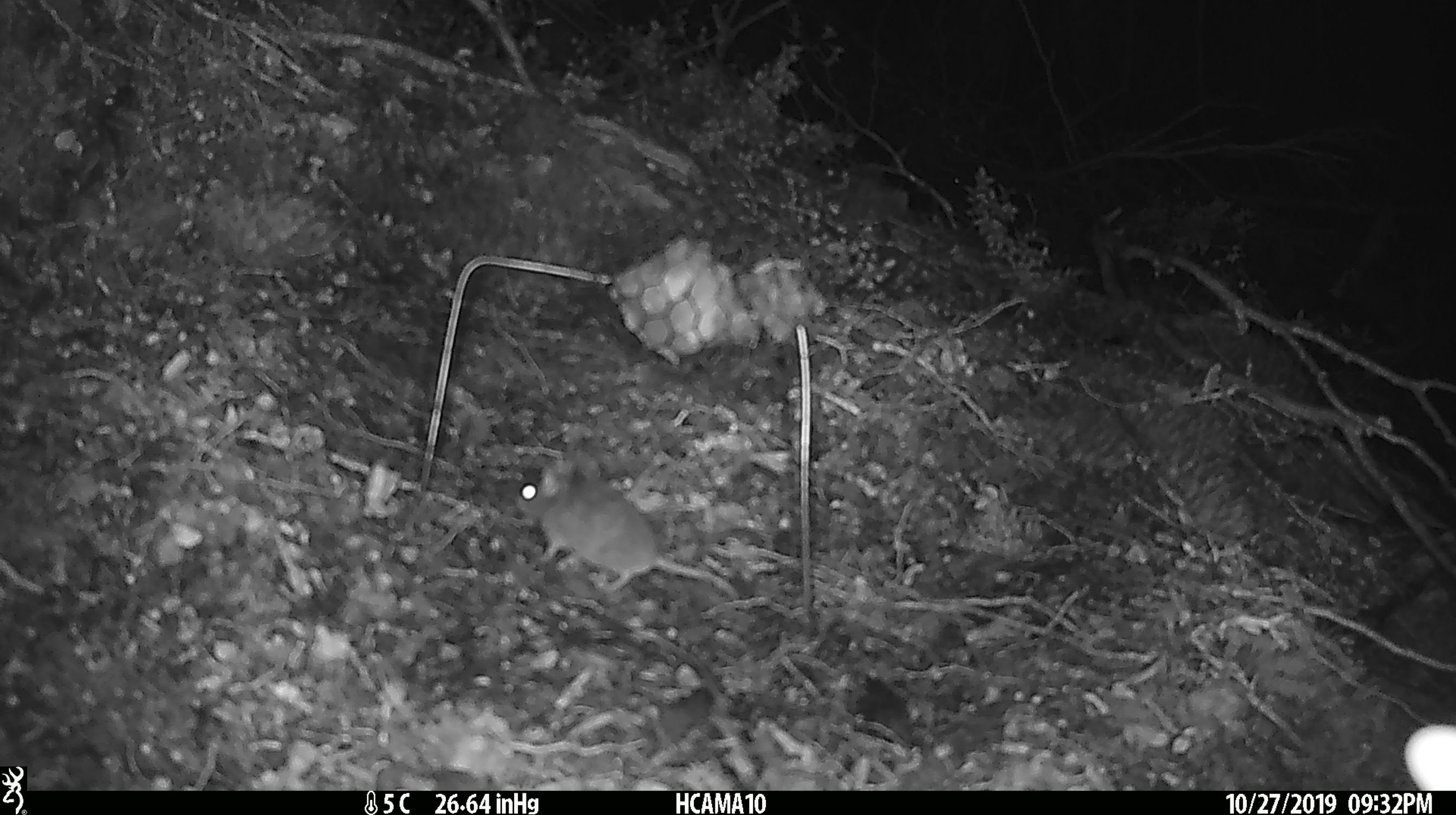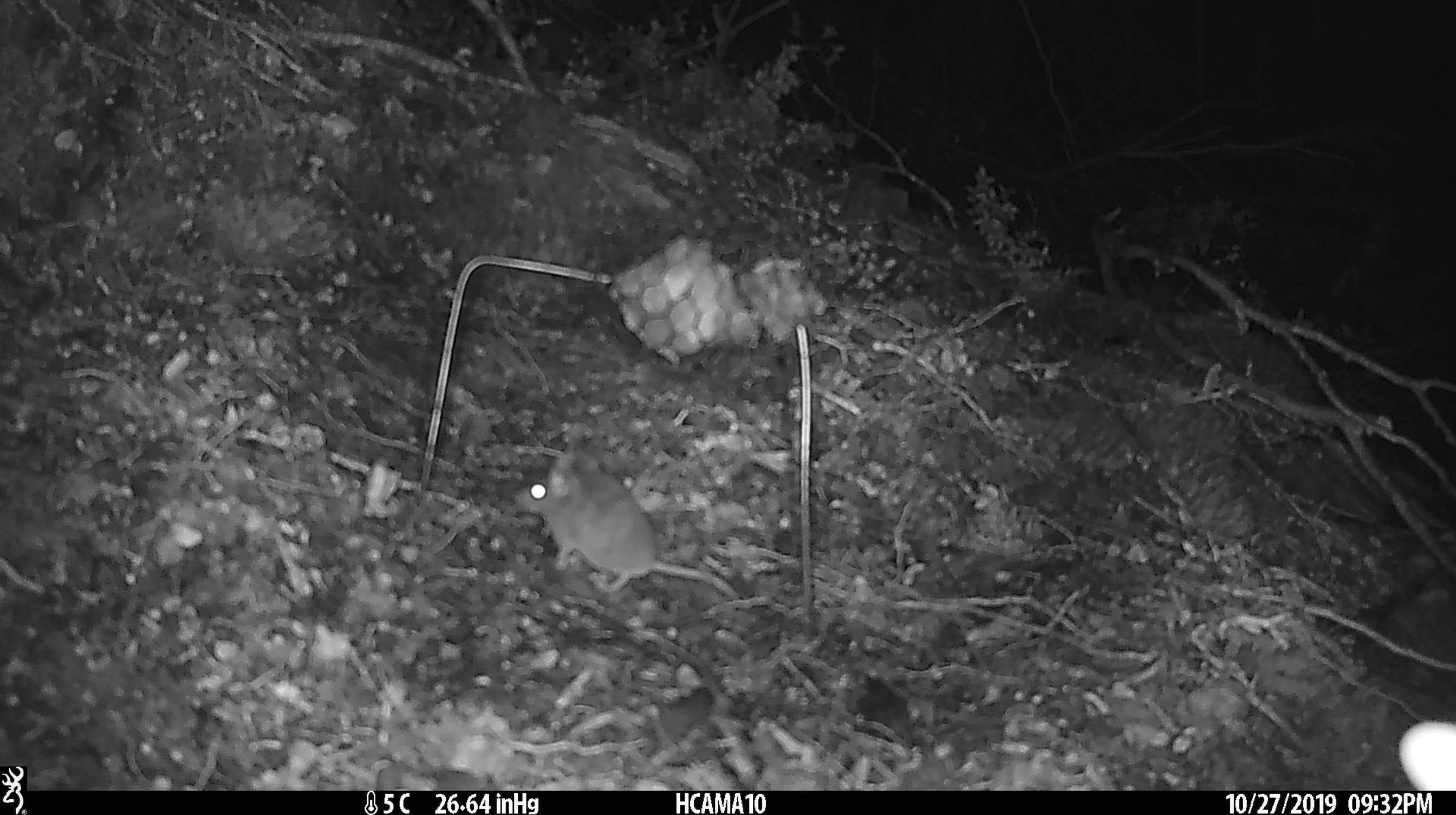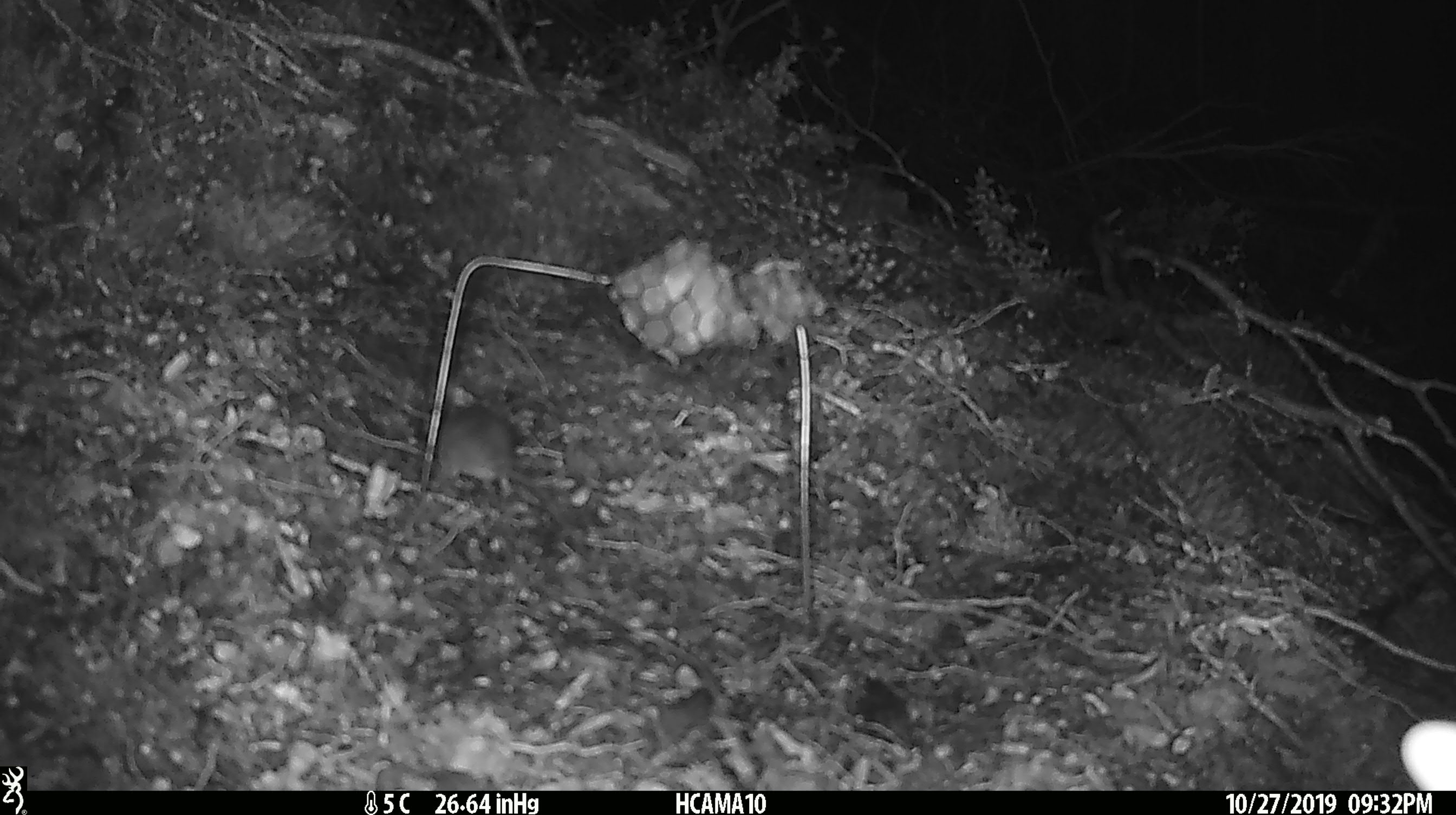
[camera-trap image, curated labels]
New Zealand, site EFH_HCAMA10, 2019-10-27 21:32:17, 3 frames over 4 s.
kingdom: Animalia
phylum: Chordata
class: Mammalia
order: Rodentia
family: Muridae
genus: Mus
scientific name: Mus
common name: mouse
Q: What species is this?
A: Mouse (Mus).